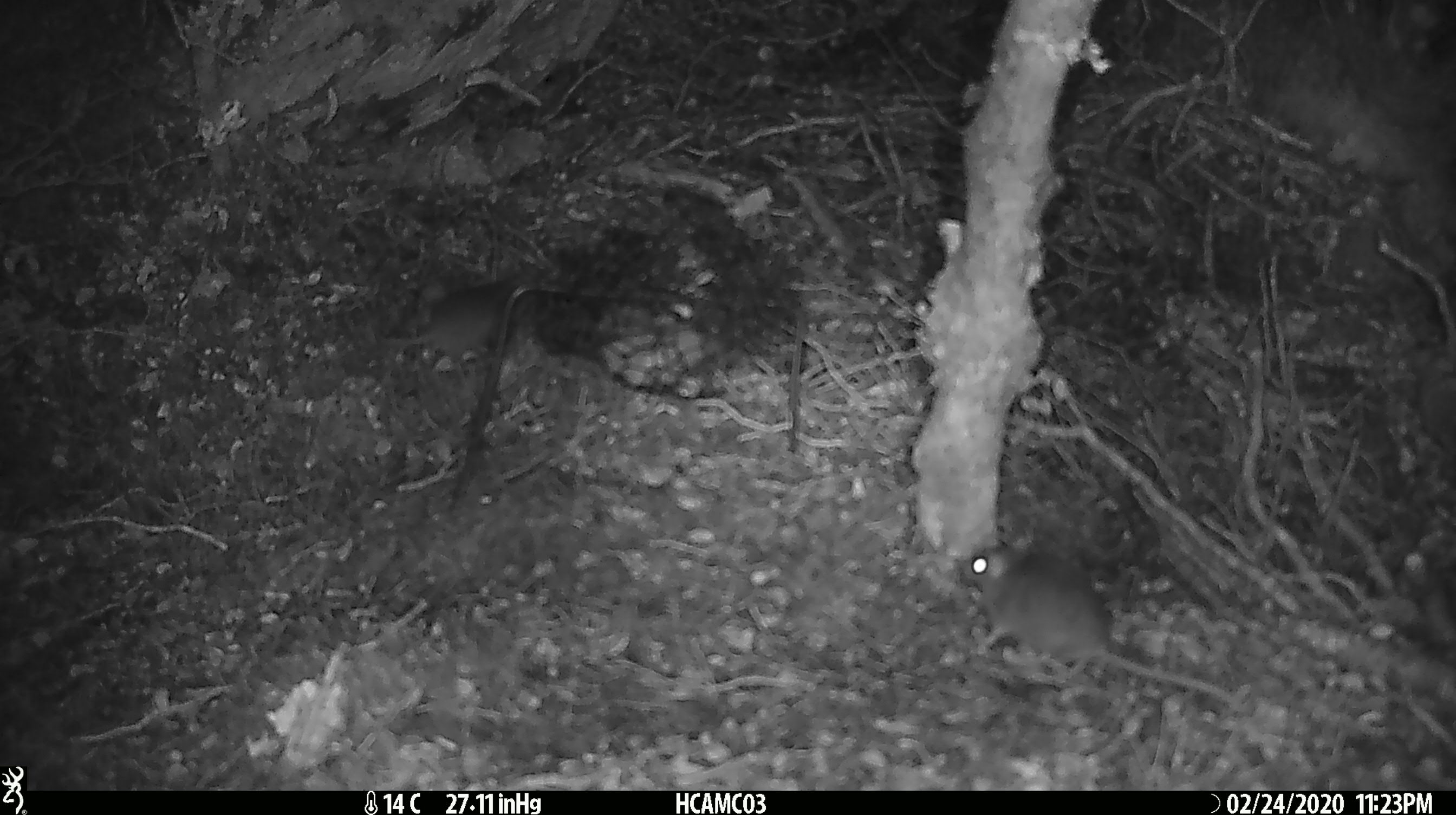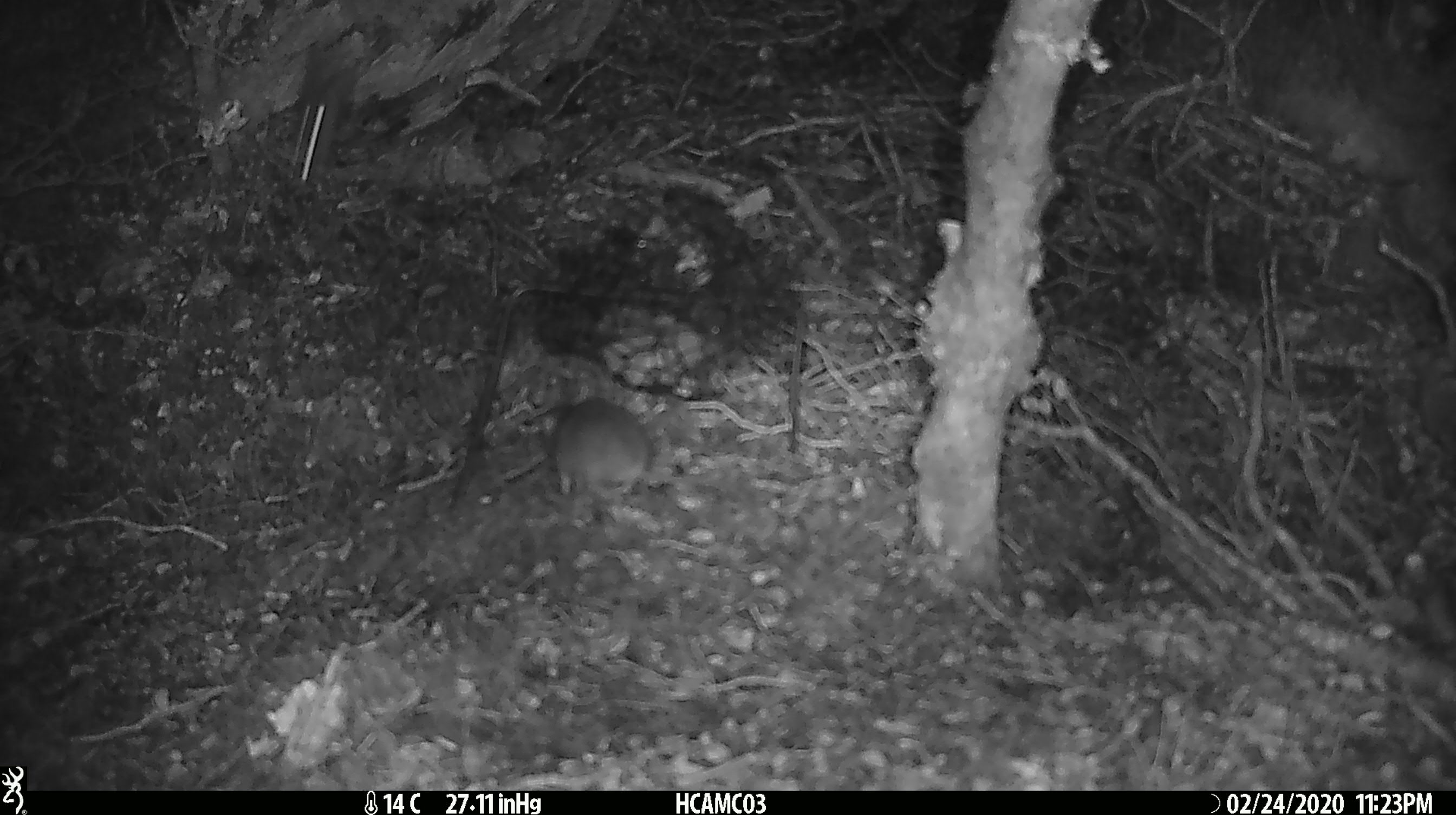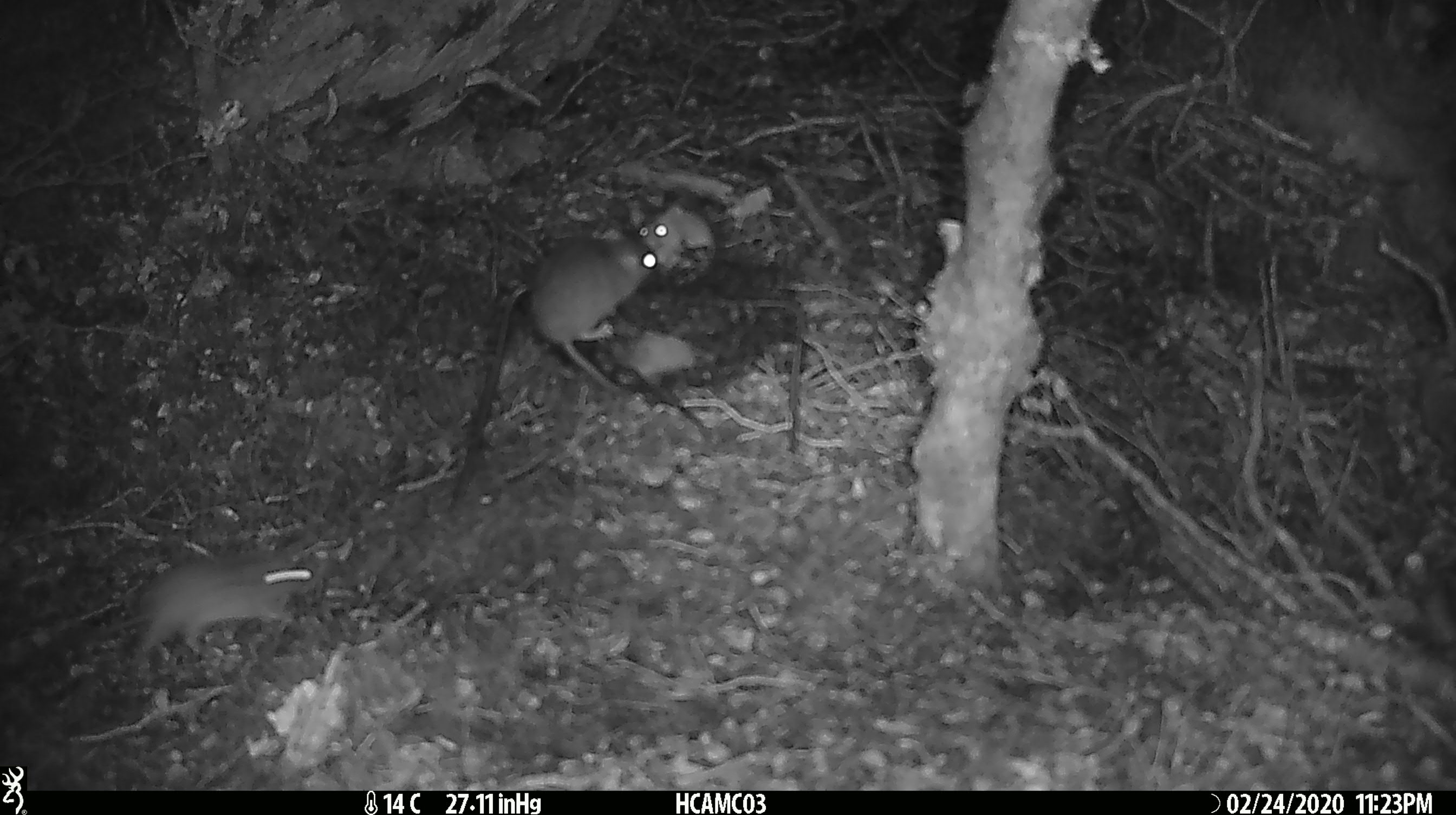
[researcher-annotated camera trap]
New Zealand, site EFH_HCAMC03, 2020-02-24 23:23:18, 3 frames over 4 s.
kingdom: Animalia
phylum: Chordata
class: Mammalia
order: Rodentia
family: Muridae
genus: Mus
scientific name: Mus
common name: mouse